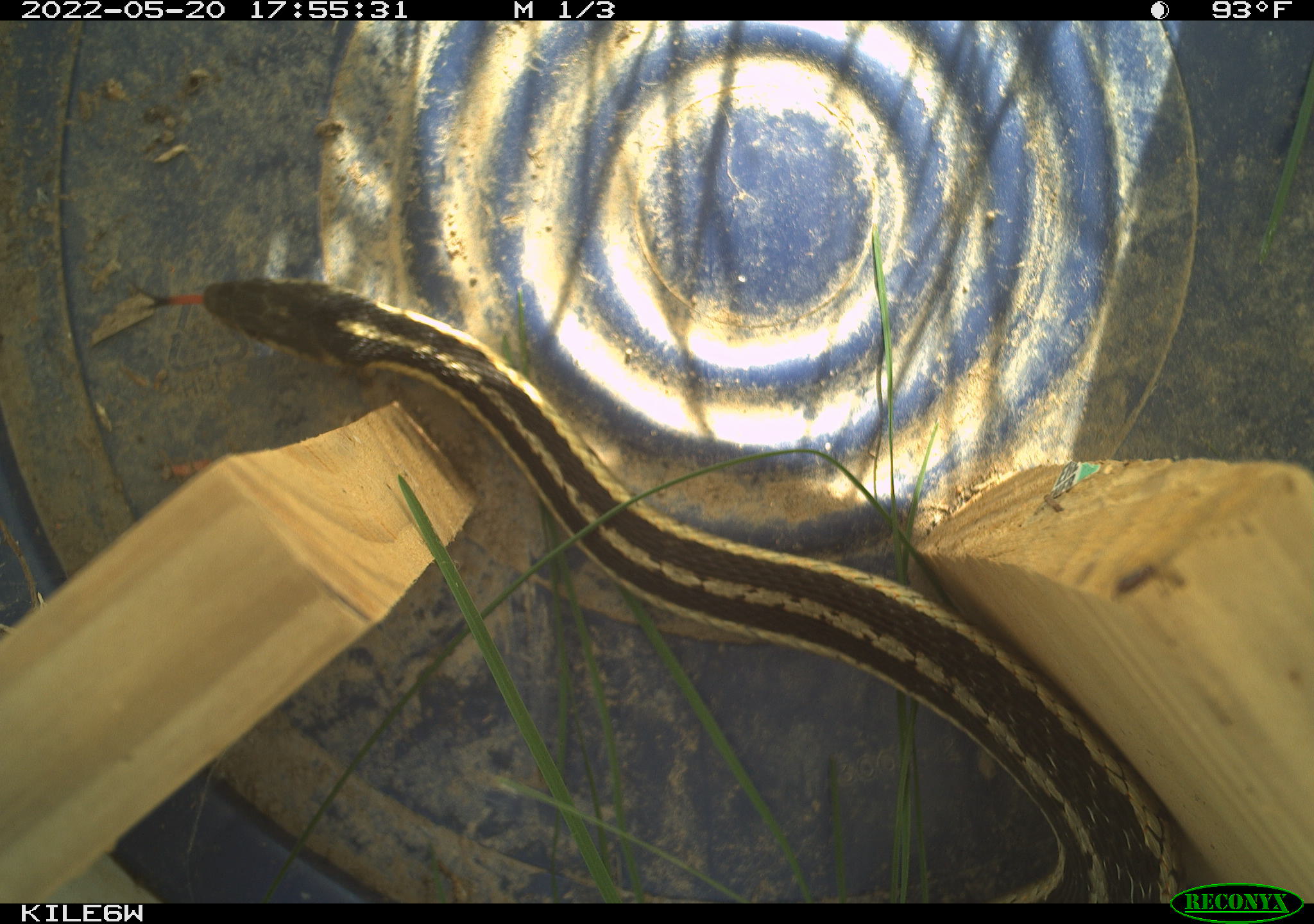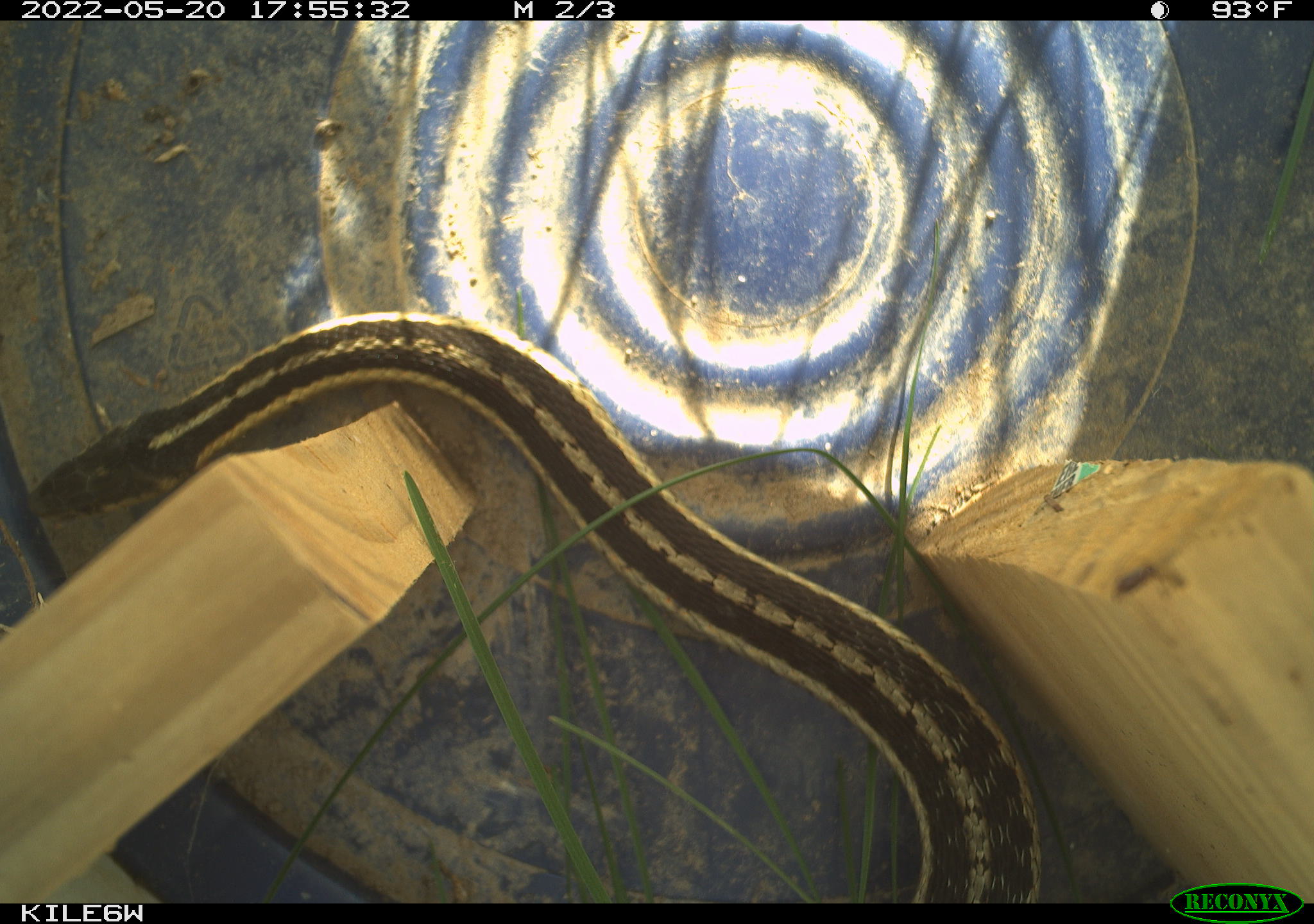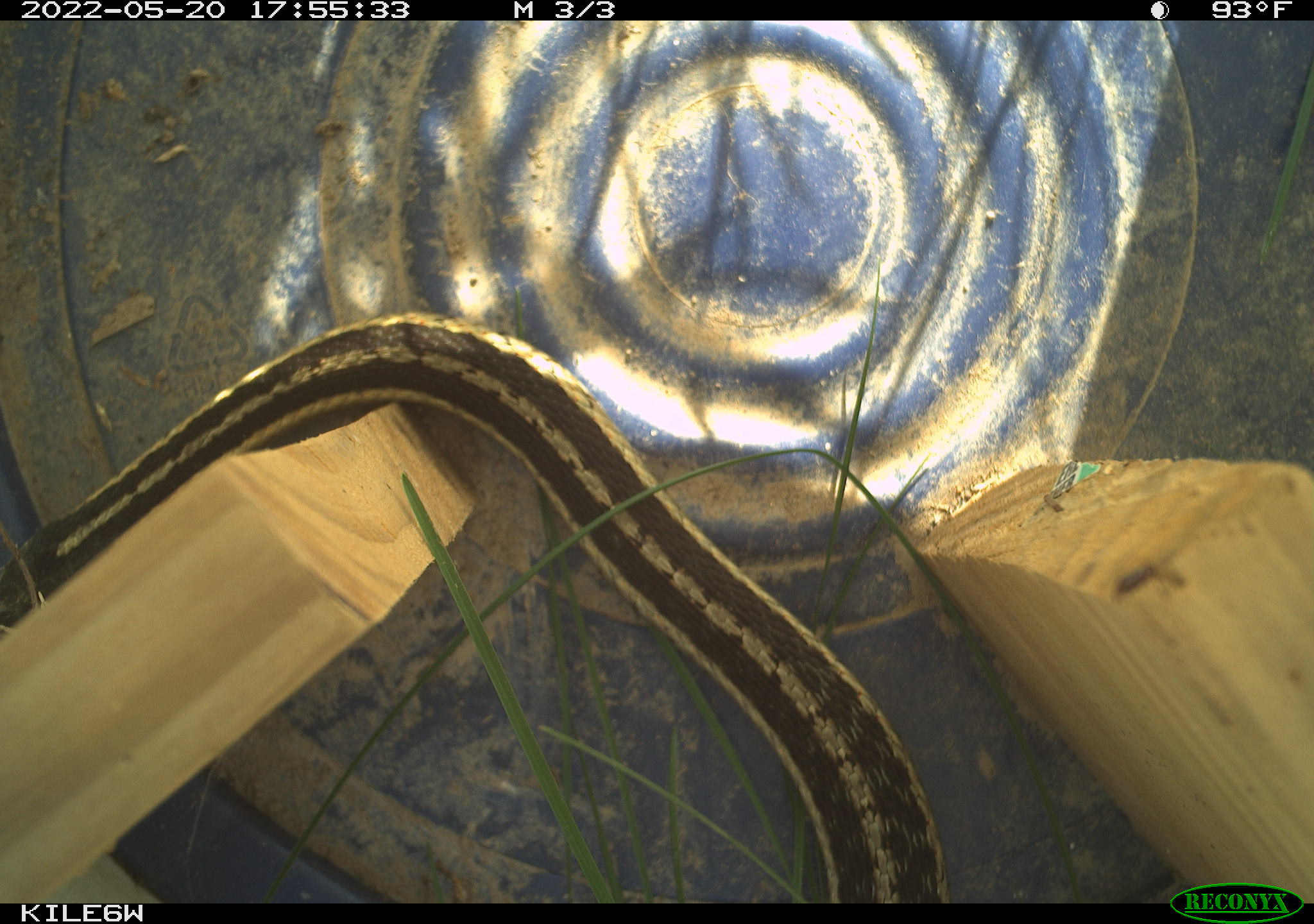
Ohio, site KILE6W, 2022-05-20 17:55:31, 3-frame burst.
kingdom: Animalia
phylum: Chordata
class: Reptilia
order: Squamata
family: Colubridae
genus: Thamnophis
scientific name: Thamnophis sirtalis sirtalis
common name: eastern gartersnake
Eastern gartersnake (Thamnophis sirtalis sirtalis).